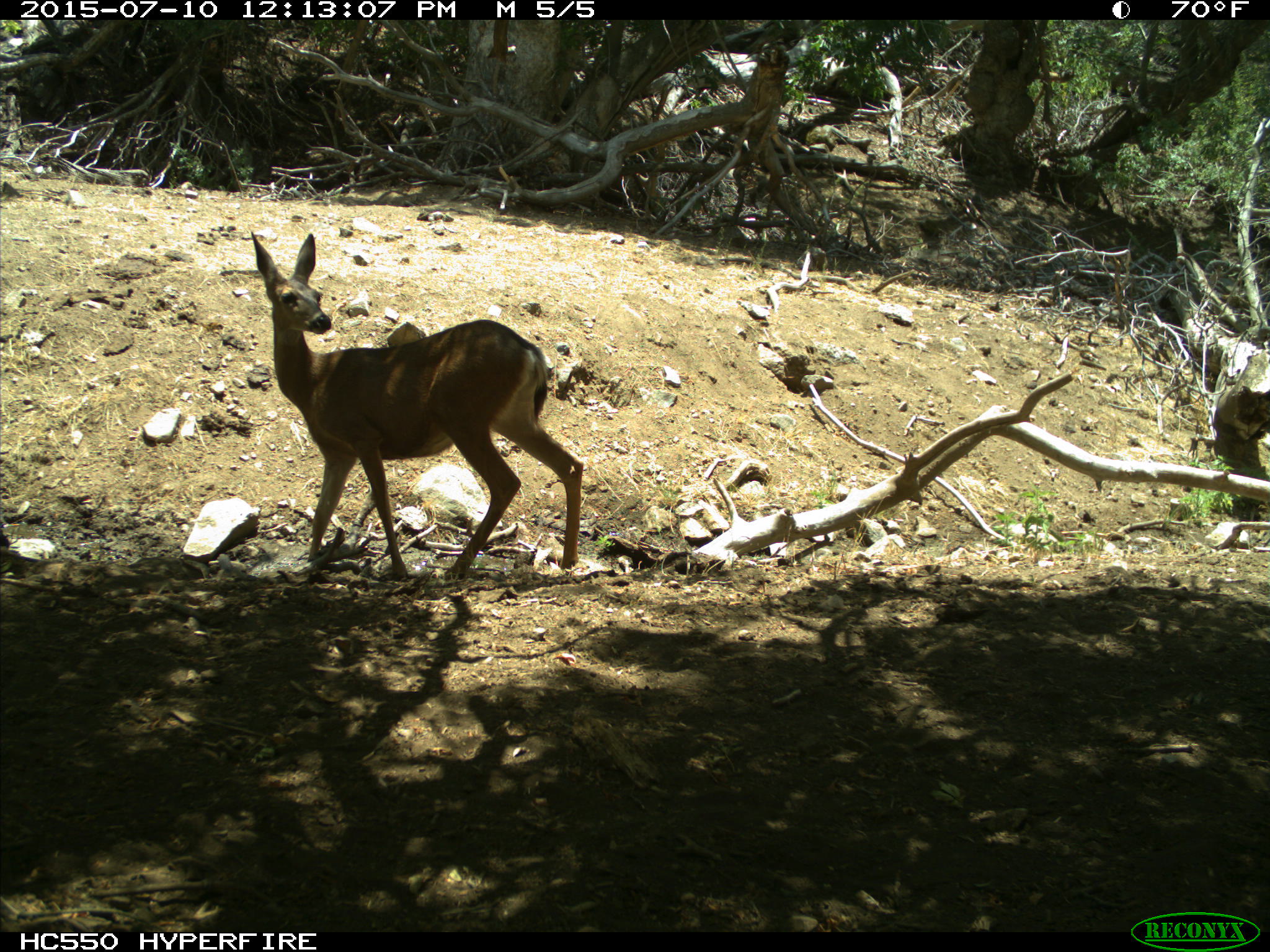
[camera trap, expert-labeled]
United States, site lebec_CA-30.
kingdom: Animalia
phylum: Chordata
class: Mammalia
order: Artiodactyla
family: Cervidae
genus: Odocoileus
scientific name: Odocoileus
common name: deer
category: unidentified deer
Unidentified deer (deer) (Odocoileus).